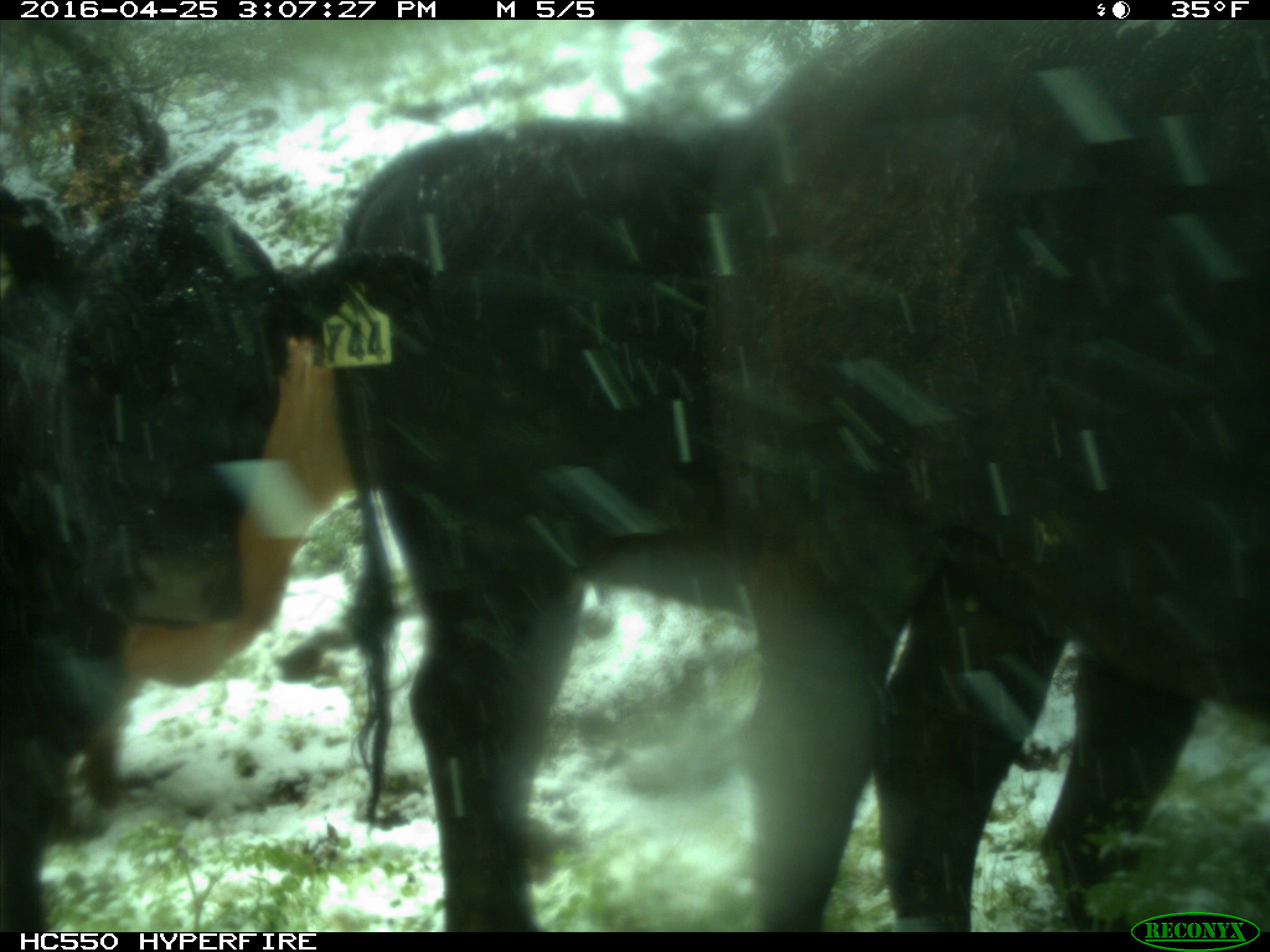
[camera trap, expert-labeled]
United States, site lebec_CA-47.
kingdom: Animalia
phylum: Chordata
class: Mammalia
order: Artiodactyla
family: Bovidae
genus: Bos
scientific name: Bos taurus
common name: domestic cow